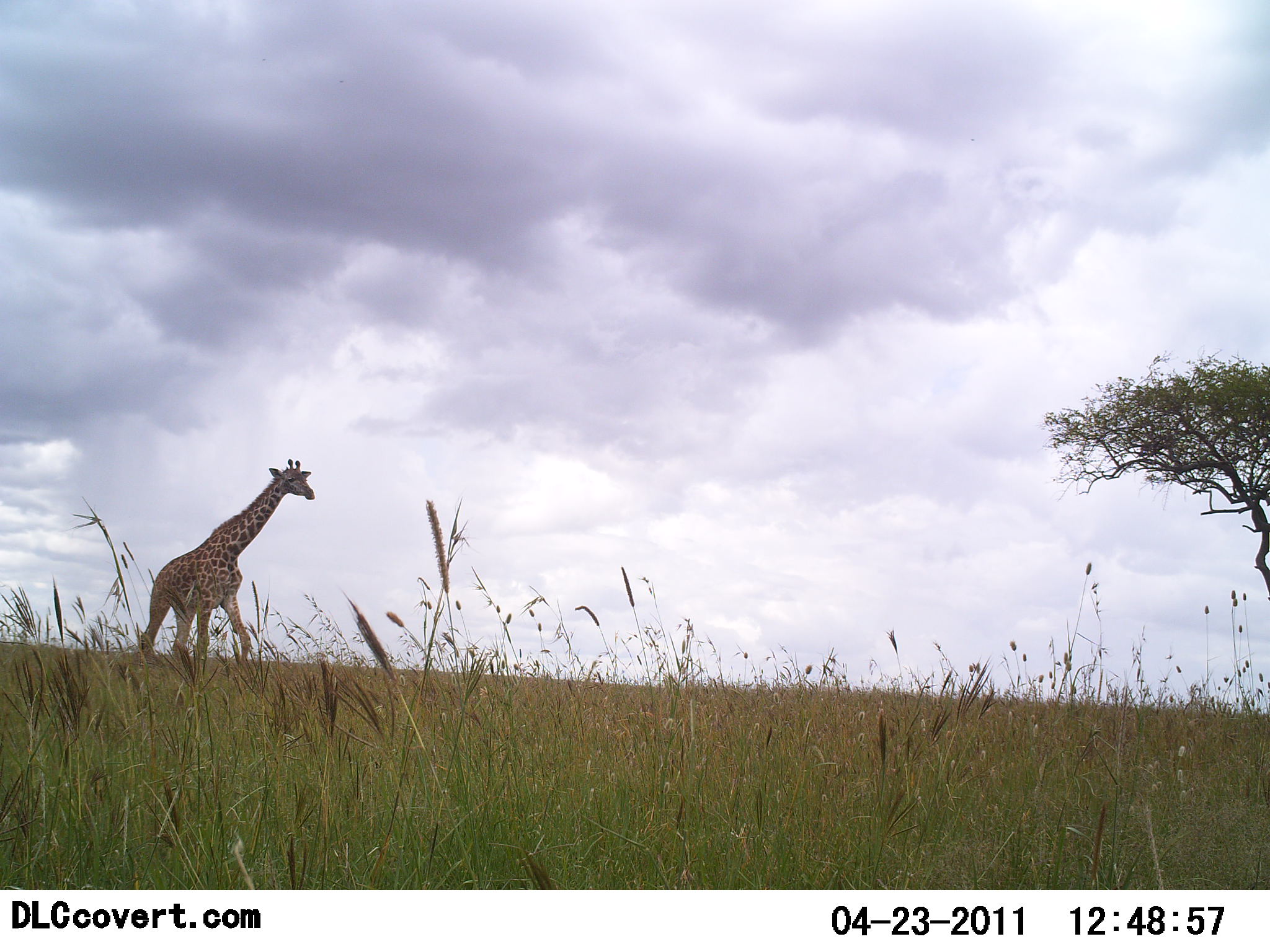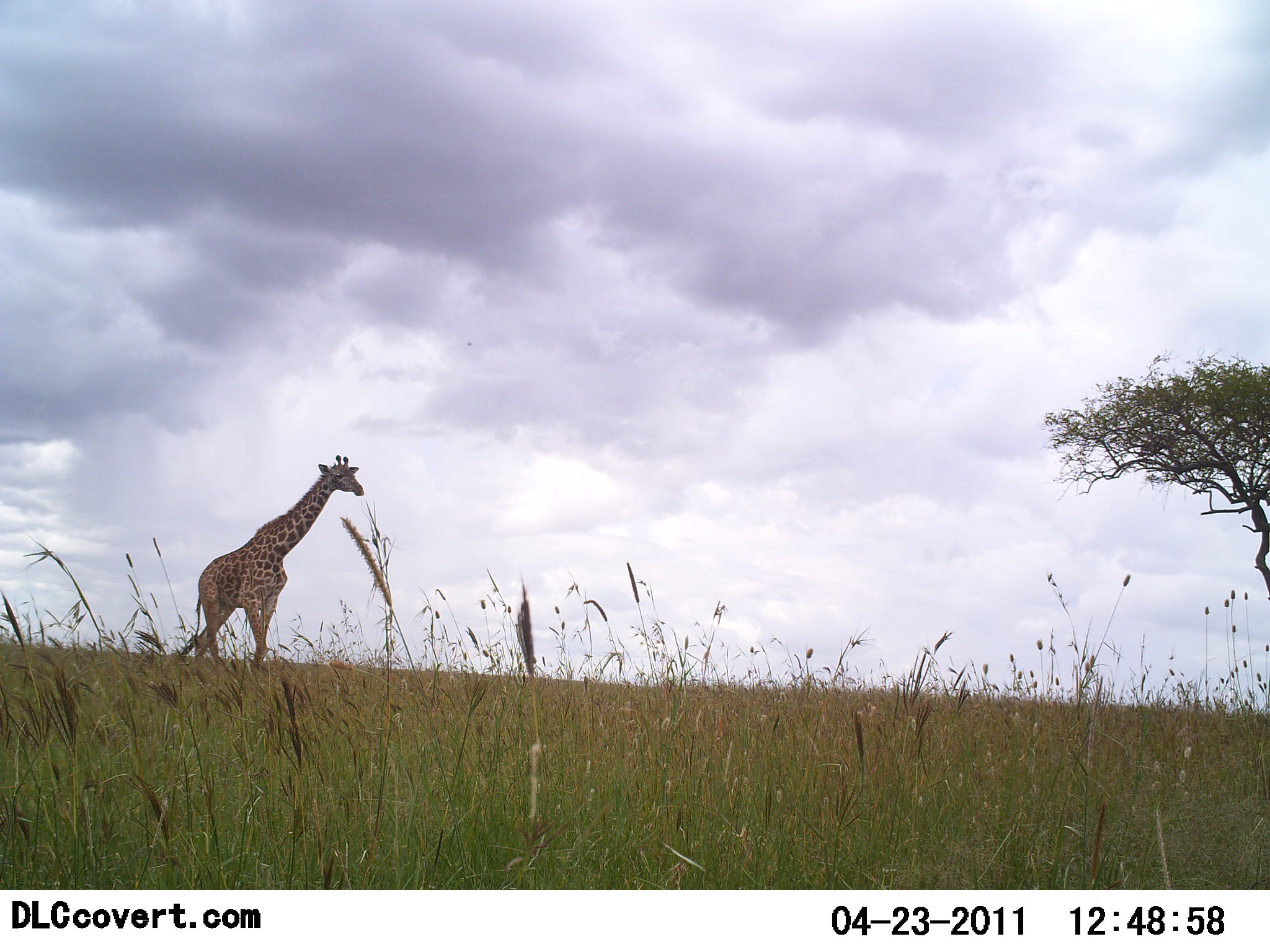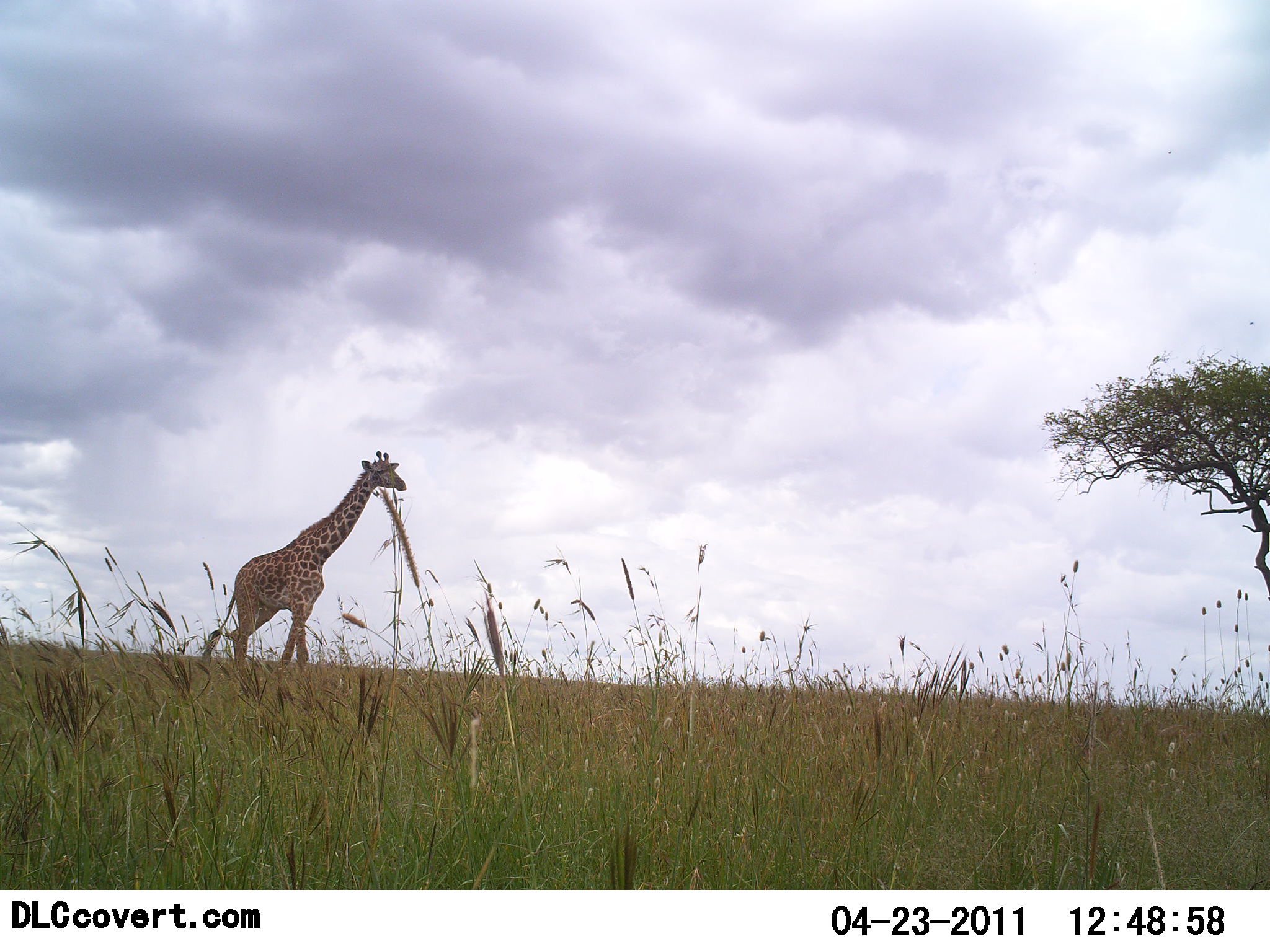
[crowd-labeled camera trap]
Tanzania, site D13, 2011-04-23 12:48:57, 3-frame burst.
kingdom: Animalia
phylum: Chordata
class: Mammalia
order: Artiodactyla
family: Giraffidae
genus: Giraffa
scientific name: Giraffa camelopardalis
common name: giraffe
Giraffe (Giraffa camelopardalis), count 1. Behavior (volunteer vote fractions): standing 8%, resting 0%, moving 100%, interacting 0%. Young present (vote fraction): 0%. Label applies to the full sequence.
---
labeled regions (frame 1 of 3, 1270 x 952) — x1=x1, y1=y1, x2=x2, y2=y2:
animal: x1=133, y1=457, x2=315, y2=694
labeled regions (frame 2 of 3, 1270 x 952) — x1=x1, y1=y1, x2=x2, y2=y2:
animal: x1=178, y1=453, x2=367, y2=704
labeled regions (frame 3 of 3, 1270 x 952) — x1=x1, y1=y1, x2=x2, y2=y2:
animal: x1=202, y1=448, x2=407, y2=712